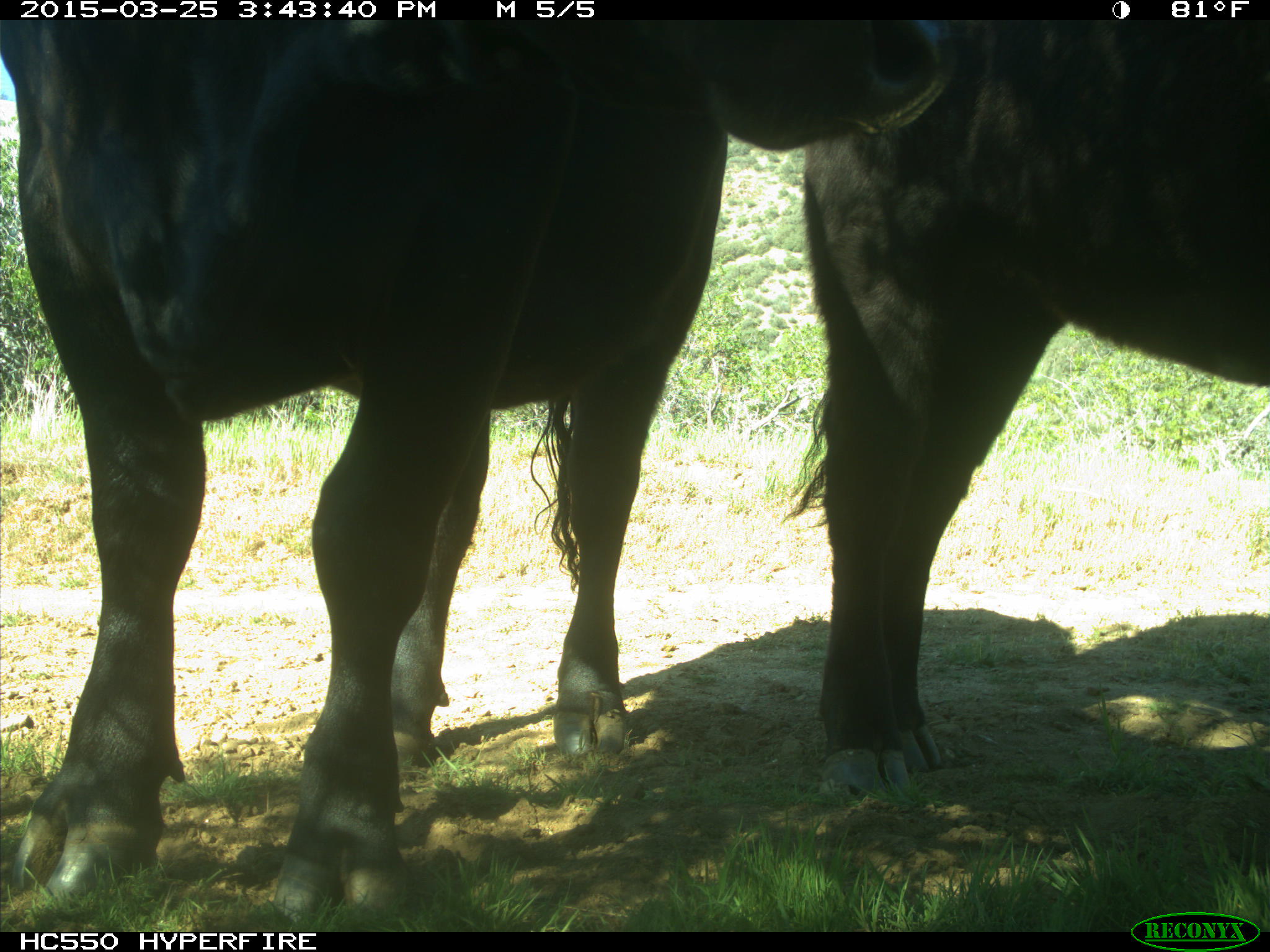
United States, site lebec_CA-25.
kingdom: Animalia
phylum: Chordata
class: Mammalia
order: Artiodactyla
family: Bovidae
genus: Bos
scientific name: Bos taurus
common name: domestic cow